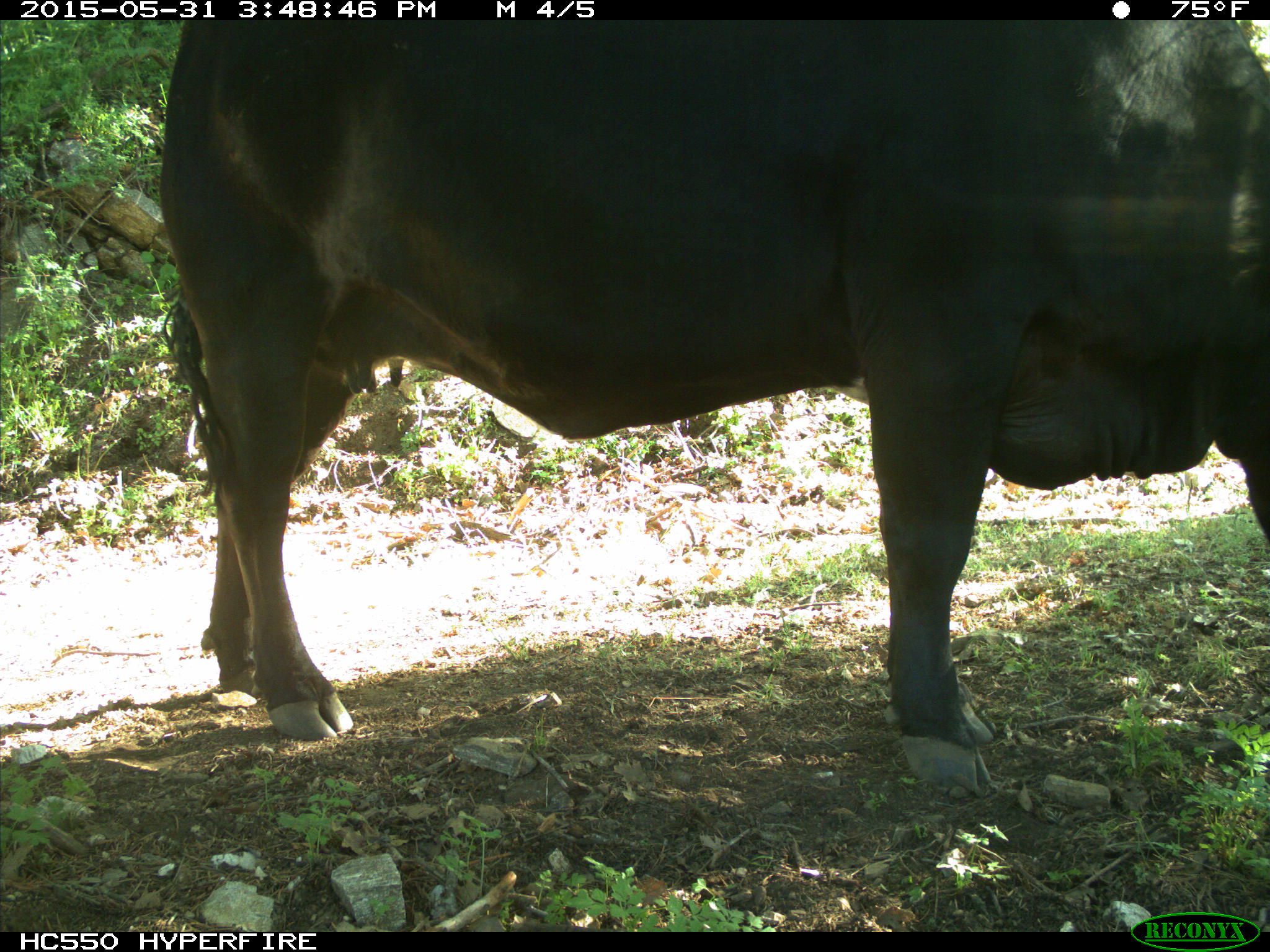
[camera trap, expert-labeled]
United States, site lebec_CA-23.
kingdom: Animalia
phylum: Chordata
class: Mammalia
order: Artiodactyla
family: Bovidae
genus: Bos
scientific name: Bos taurus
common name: domestic cow